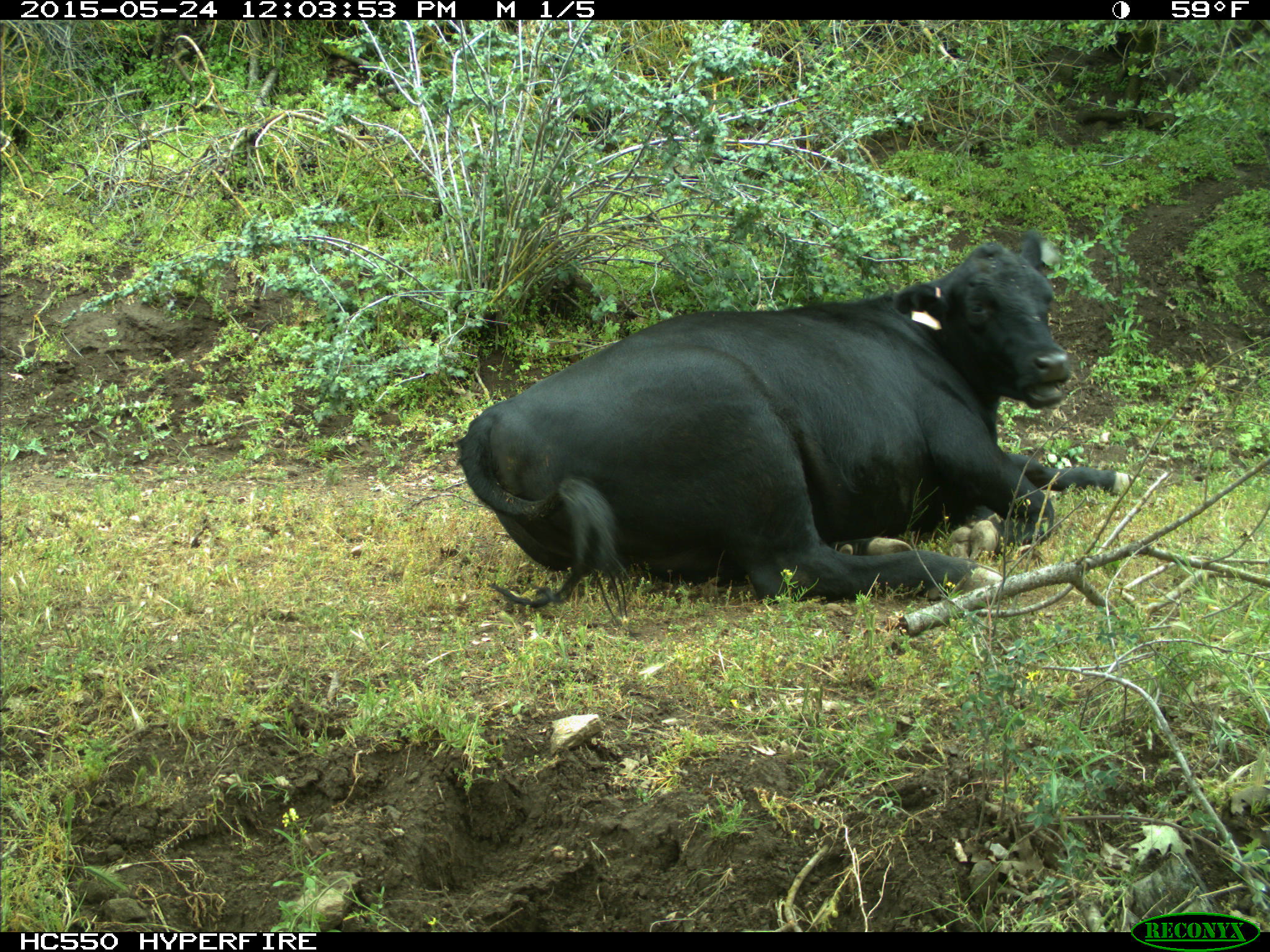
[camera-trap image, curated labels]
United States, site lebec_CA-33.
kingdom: Animalia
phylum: Chordata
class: Mammalia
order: Artiodactyla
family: Bovidae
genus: Bos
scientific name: Bos taurus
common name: domestic cow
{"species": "Bos taurus (domestic cow)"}